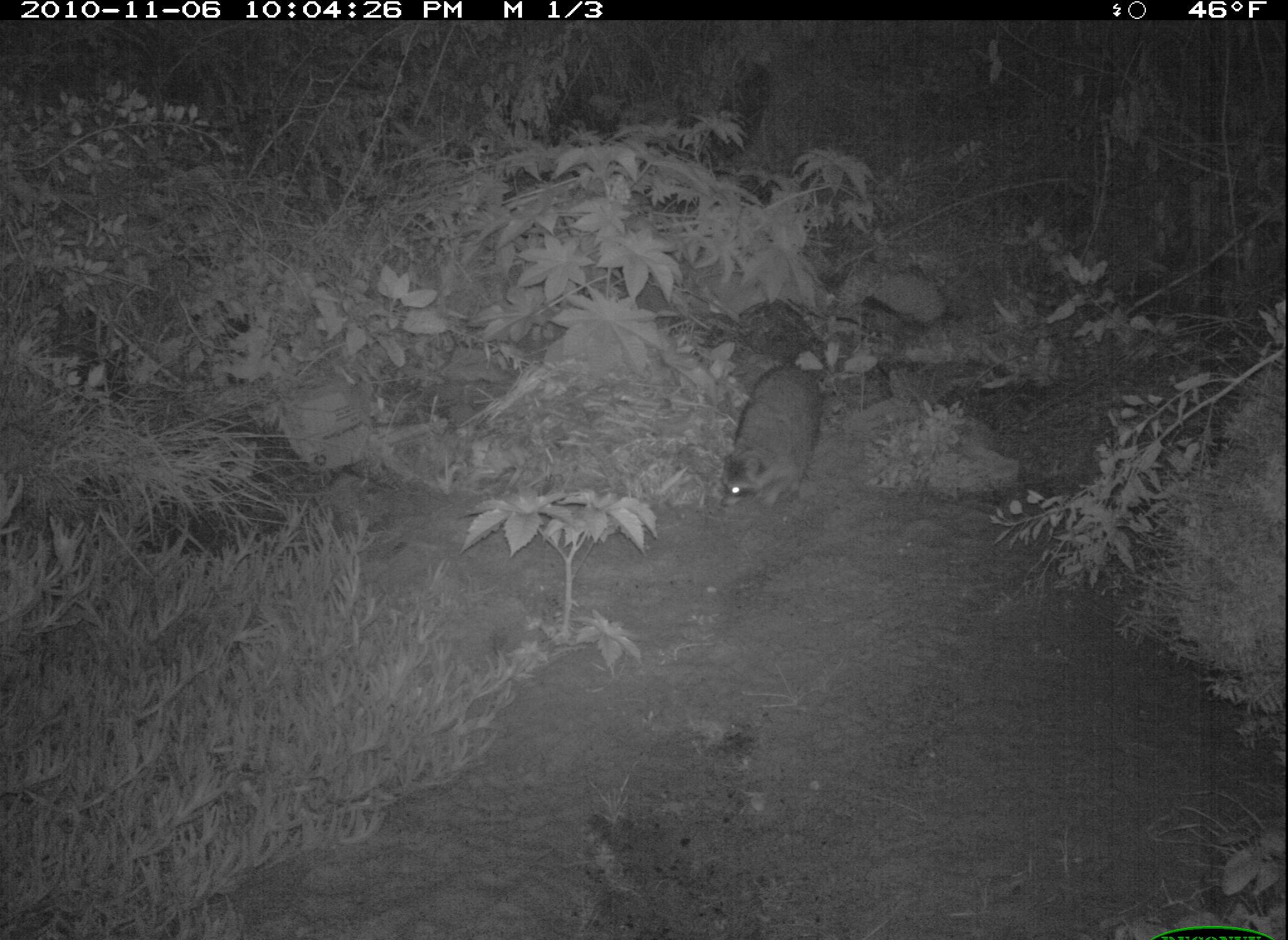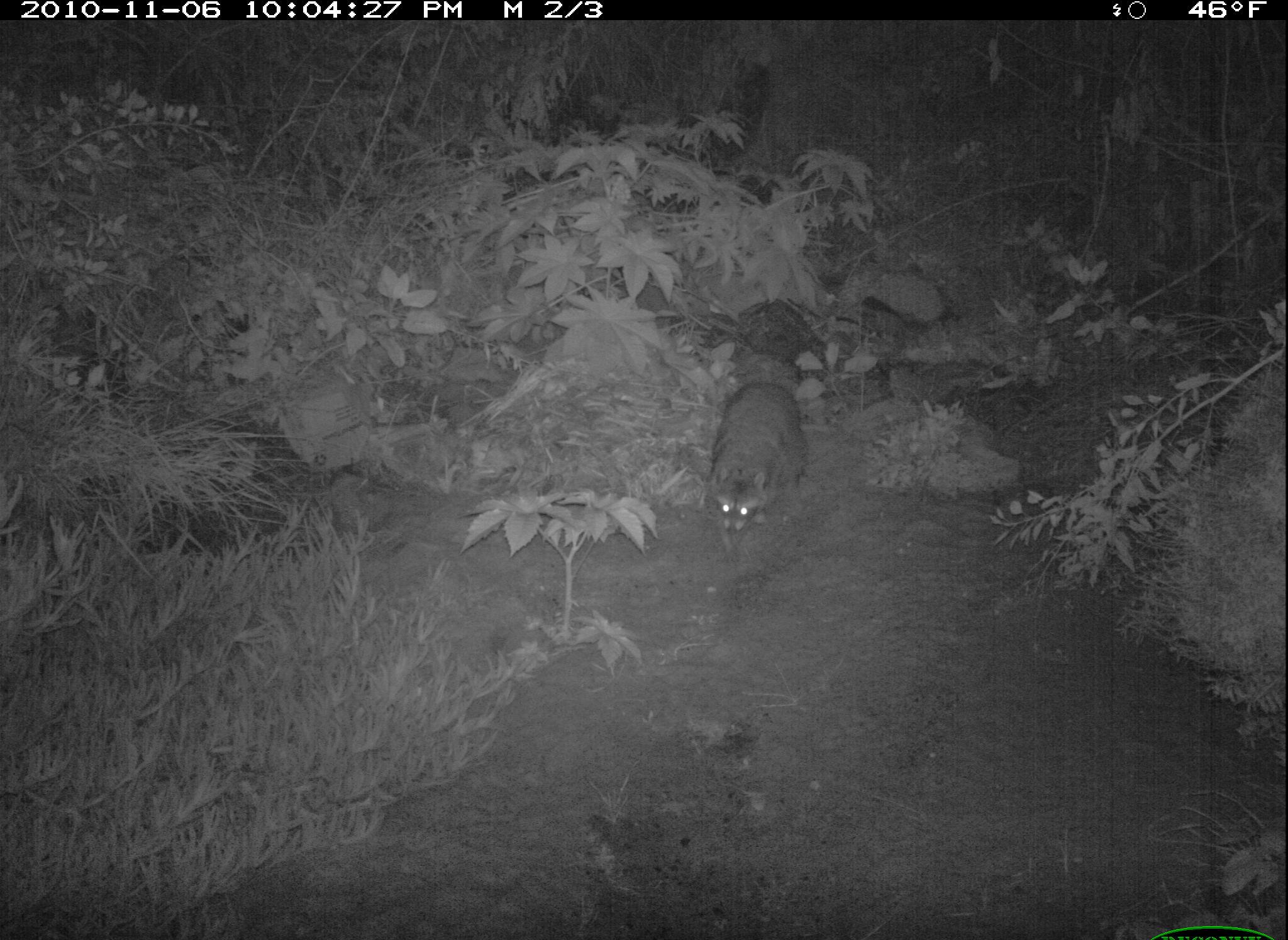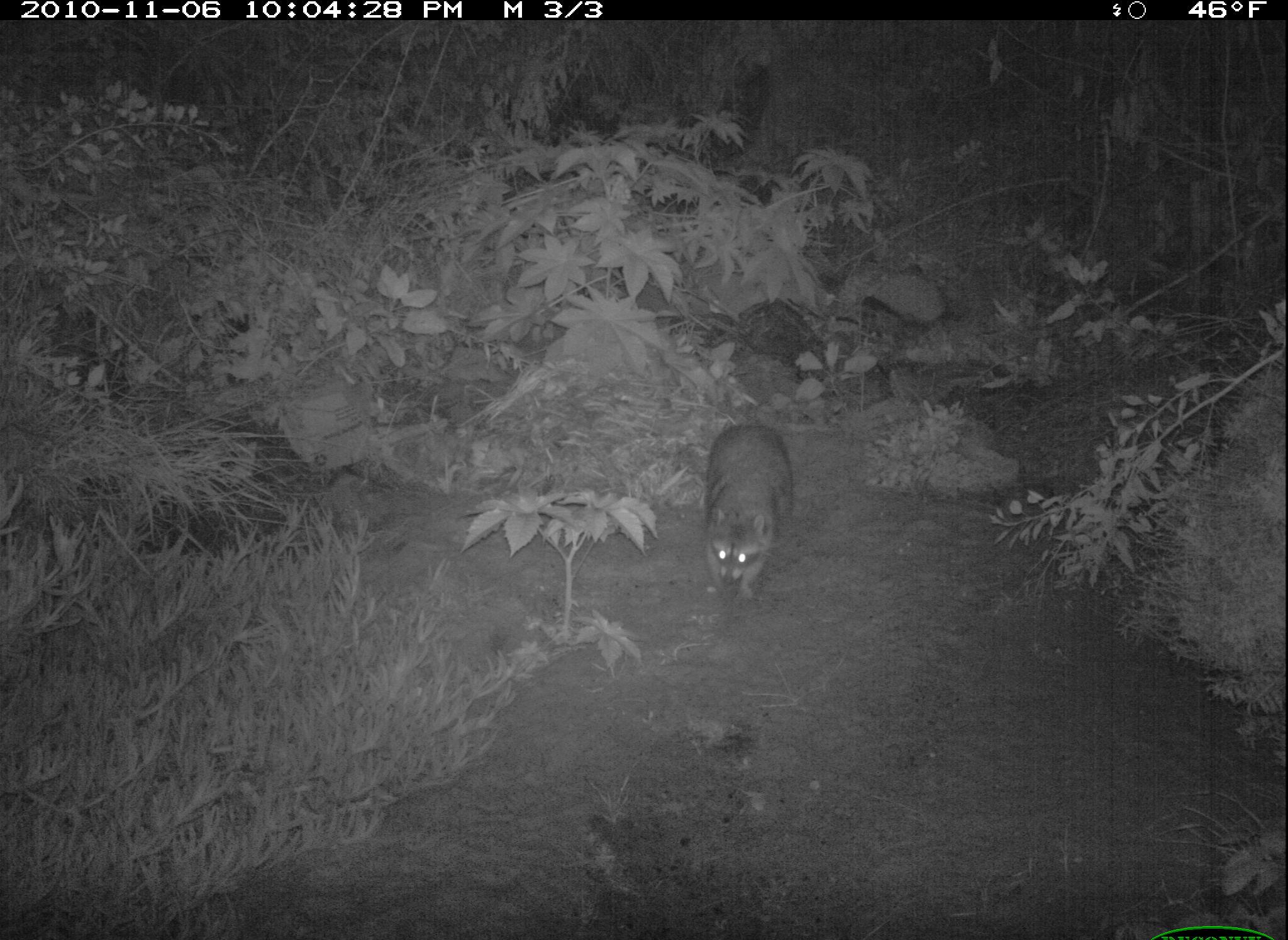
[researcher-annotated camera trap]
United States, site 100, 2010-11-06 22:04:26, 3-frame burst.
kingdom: Animalia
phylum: Chordata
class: Mammalia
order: Carnivora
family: Procyonidae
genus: Procyon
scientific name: Procyon lotor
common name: raccoon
Raccoon (Procyon lotor).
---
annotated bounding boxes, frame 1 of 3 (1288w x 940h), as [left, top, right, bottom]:
raccoon: [708, 356, 836, 525]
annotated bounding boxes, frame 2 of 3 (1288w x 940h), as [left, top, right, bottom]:
raccoon: [699, 374, 819, 546]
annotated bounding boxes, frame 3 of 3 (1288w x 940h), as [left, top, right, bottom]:
raccoon: [683, 414, 807, 615]